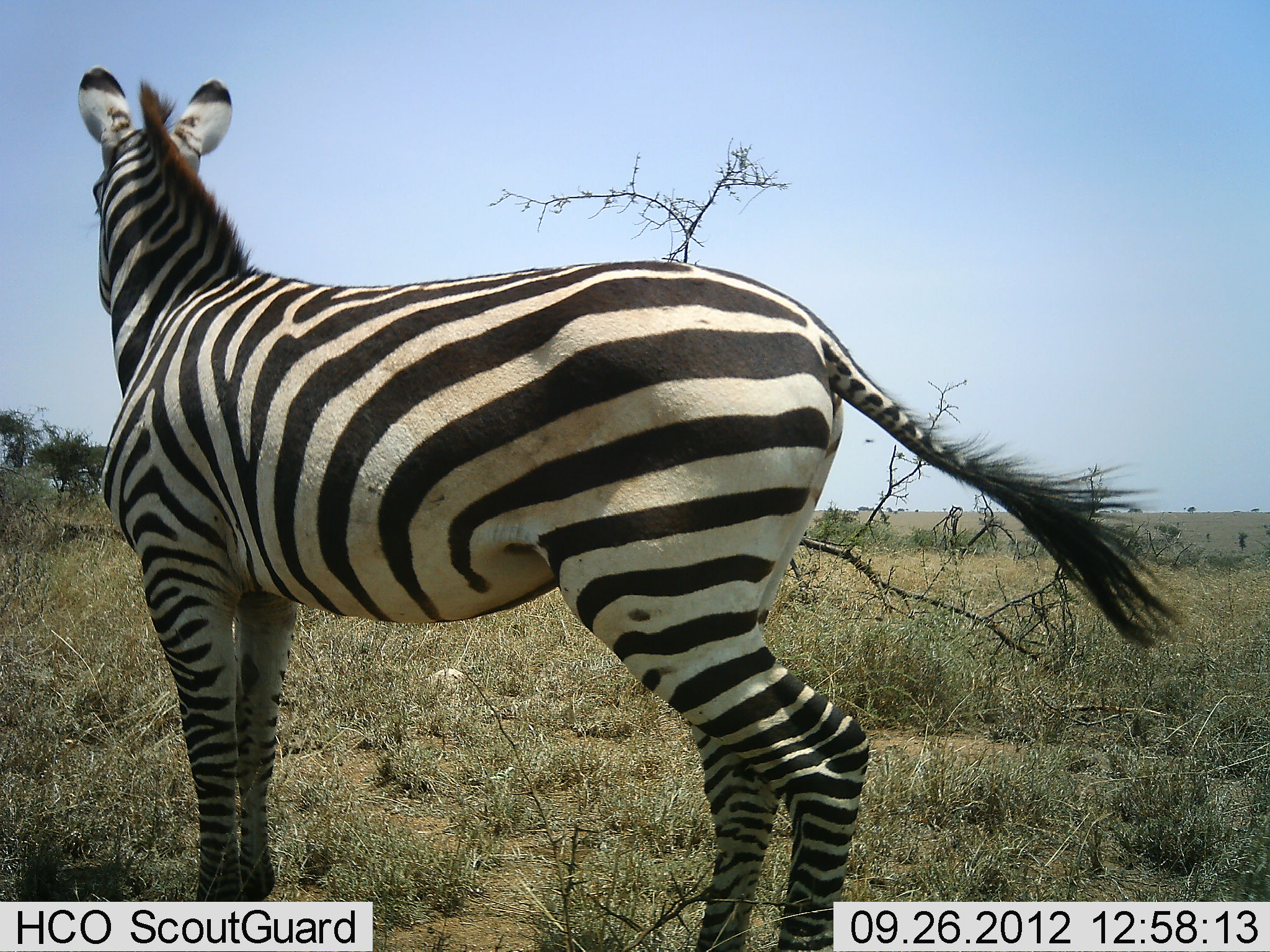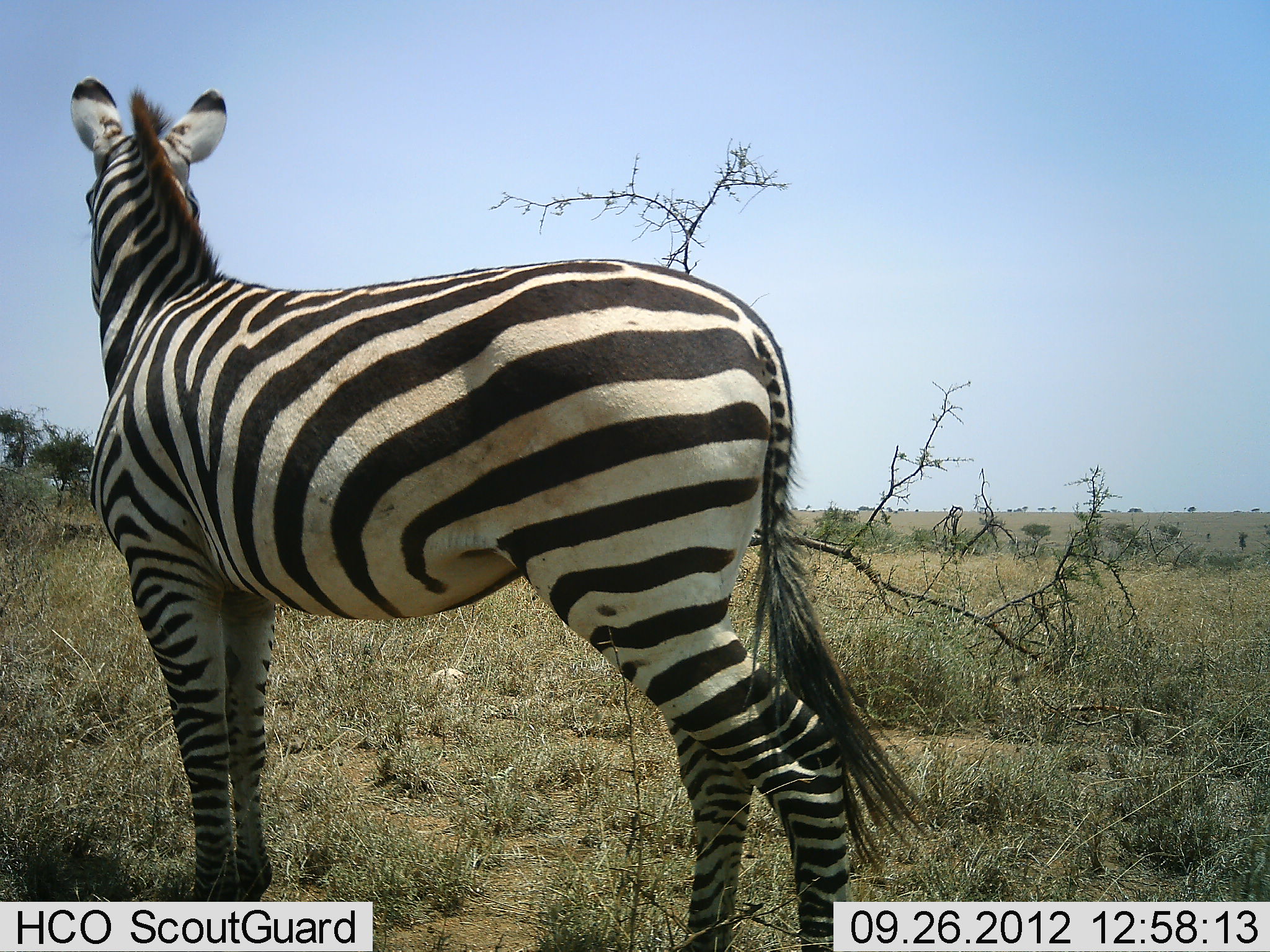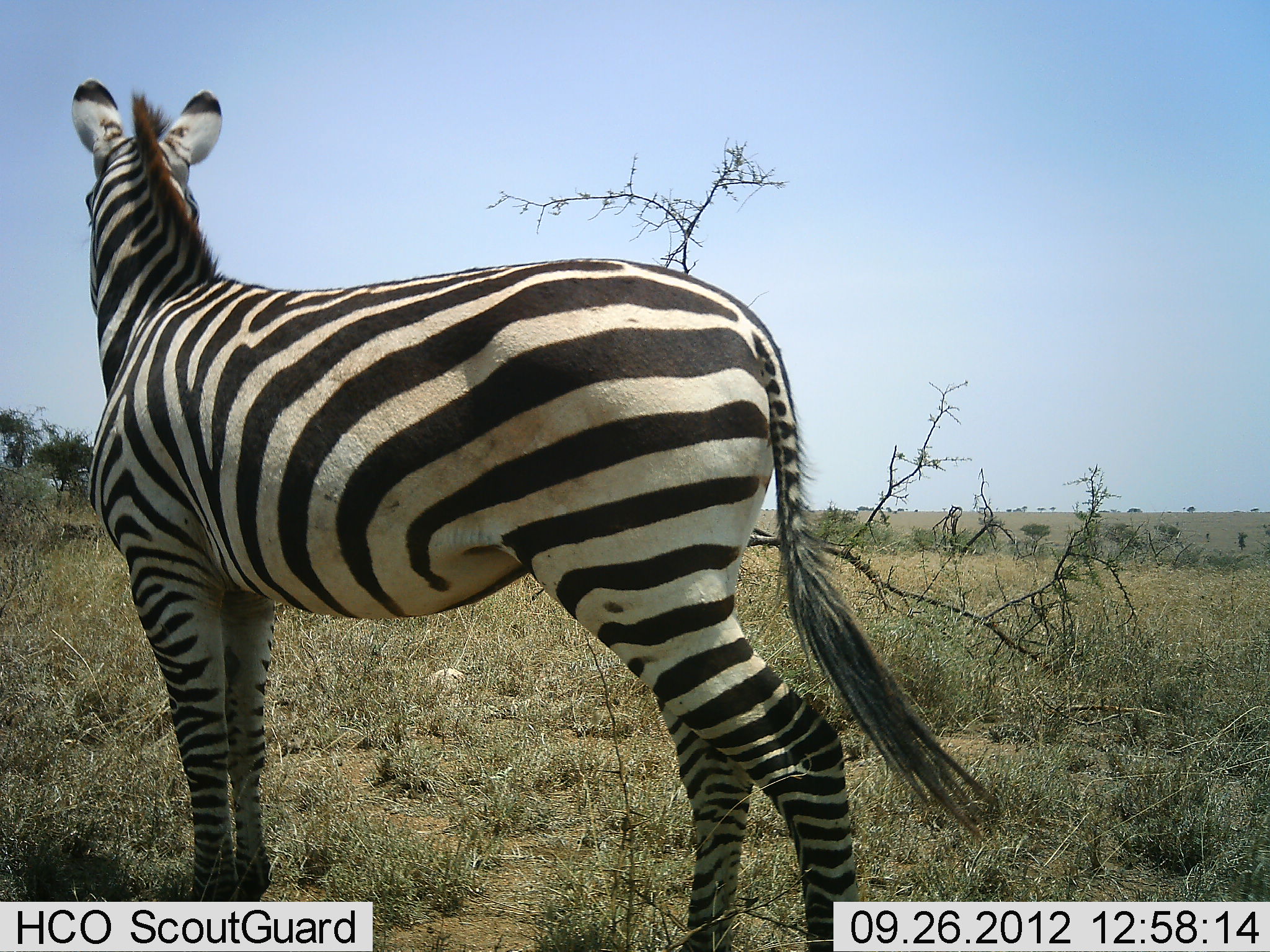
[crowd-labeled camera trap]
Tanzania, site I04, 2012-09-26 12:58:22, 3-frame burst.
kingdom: Animalia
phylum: Chordata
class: Mammalia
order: Perissodactyla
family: Equidae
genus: Equus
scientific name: Equus quagga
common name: plains zebra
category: zebra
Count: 1.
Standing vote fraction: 100%.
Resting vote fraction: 0%.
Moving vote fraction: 0%.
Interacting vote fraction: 0%.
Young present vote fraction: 0%.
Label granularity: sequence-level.